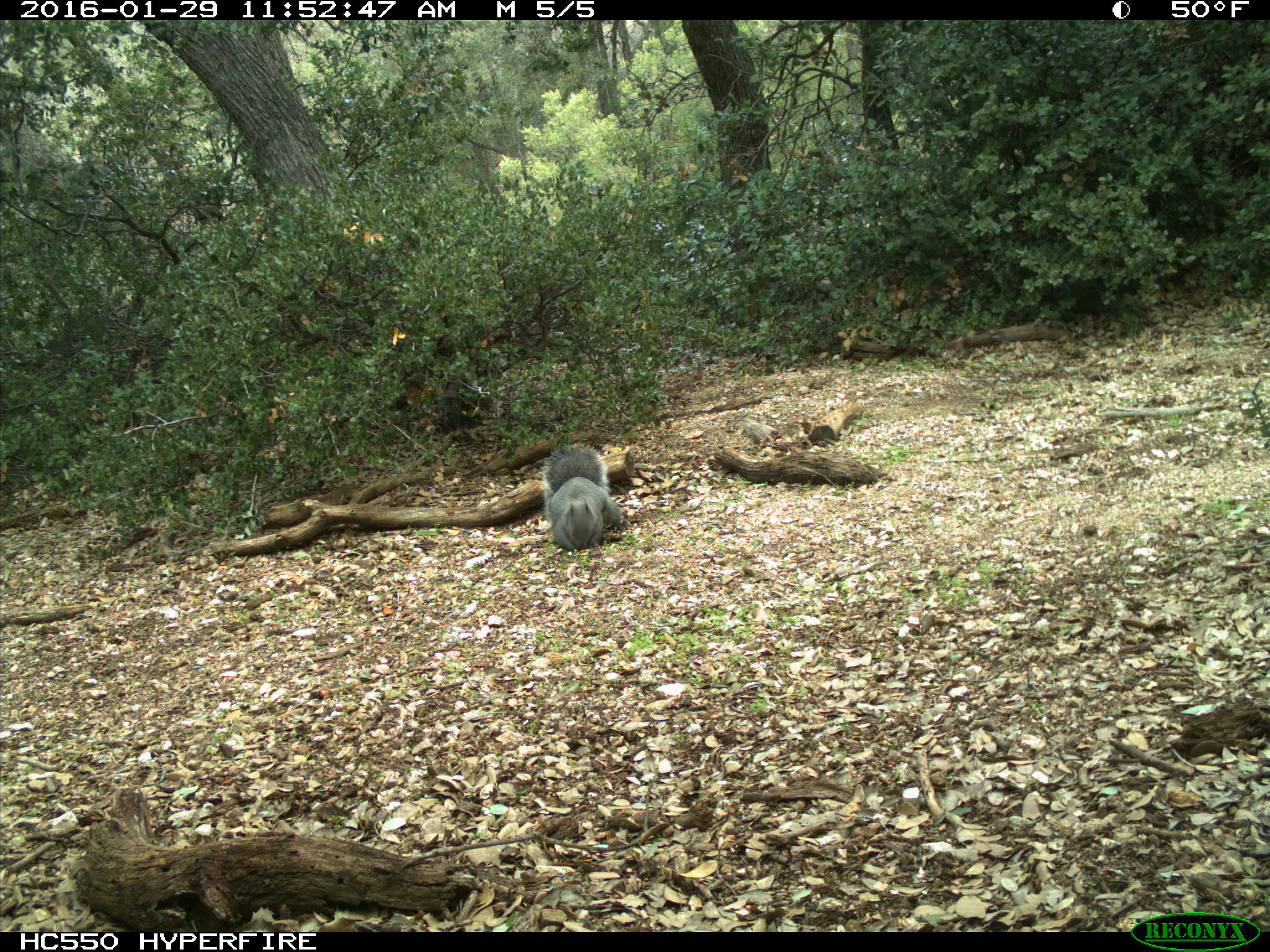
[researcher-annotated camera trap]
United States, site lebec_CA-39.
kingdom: Animalia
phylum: Chordata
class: Mammalia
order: Rodentia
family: Sciuridae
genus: Sciurus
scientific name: Sciurus carolinensis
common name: eastern gray squirrel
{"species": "Sciurus carolinensis (eastern gray squirrel)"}